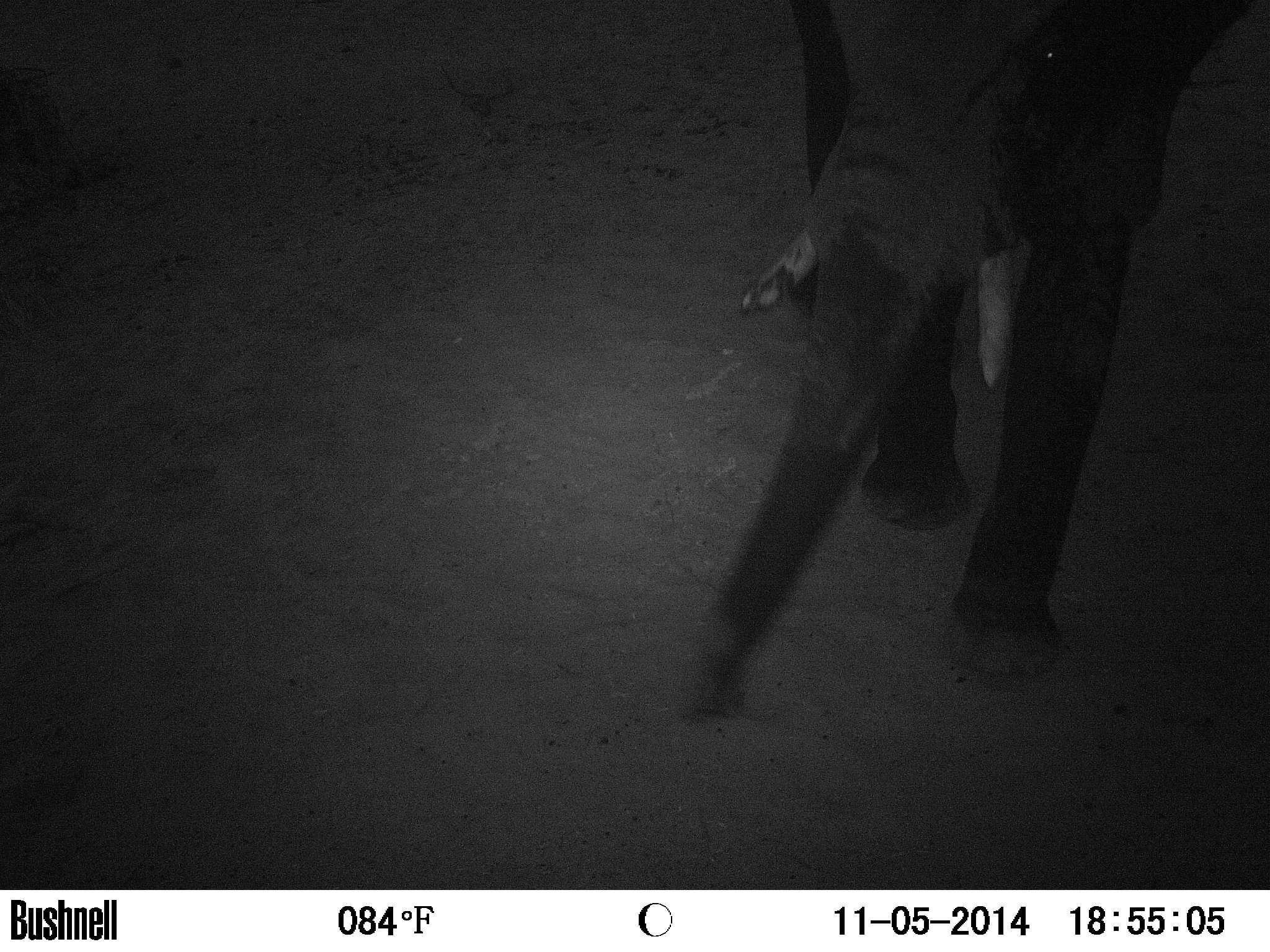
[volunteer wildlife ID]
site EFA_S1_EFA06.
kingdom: Animalia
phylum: Chordata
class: Mammalia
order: Proboscidea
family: Elephantidae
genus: Loxodonta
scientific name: Loxodonta africana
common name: african bush elephant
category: elephant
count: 1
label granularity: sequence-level